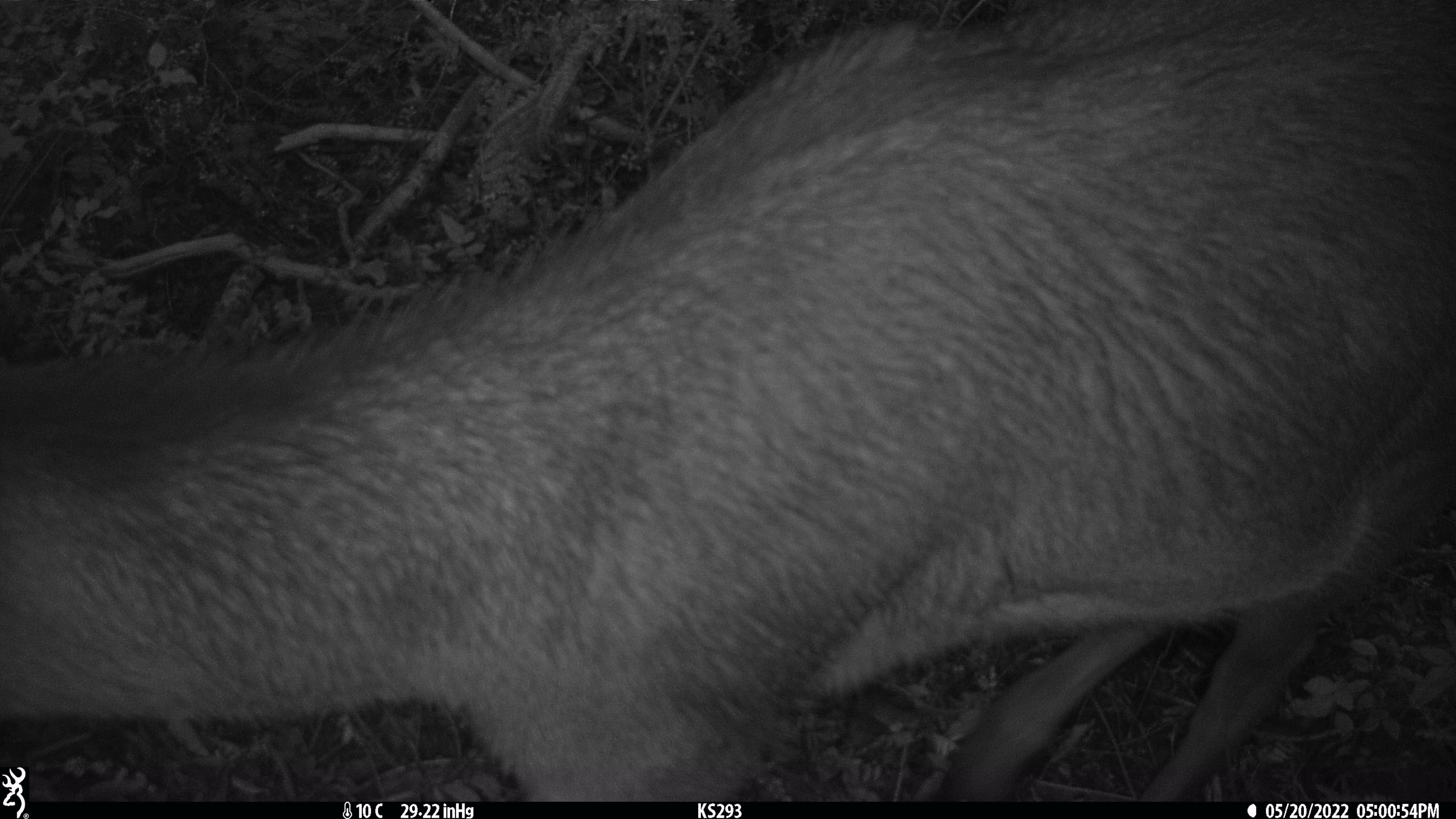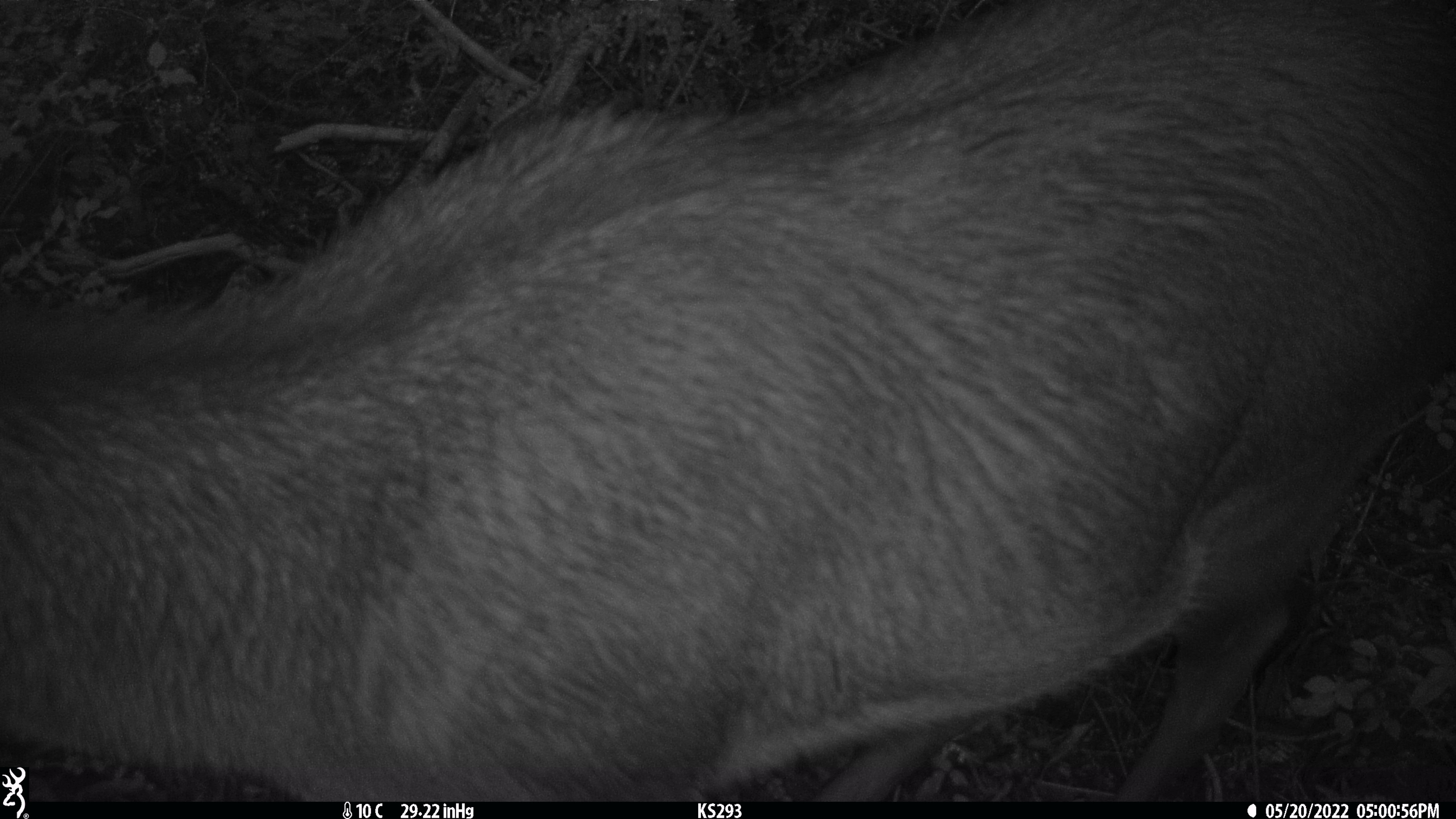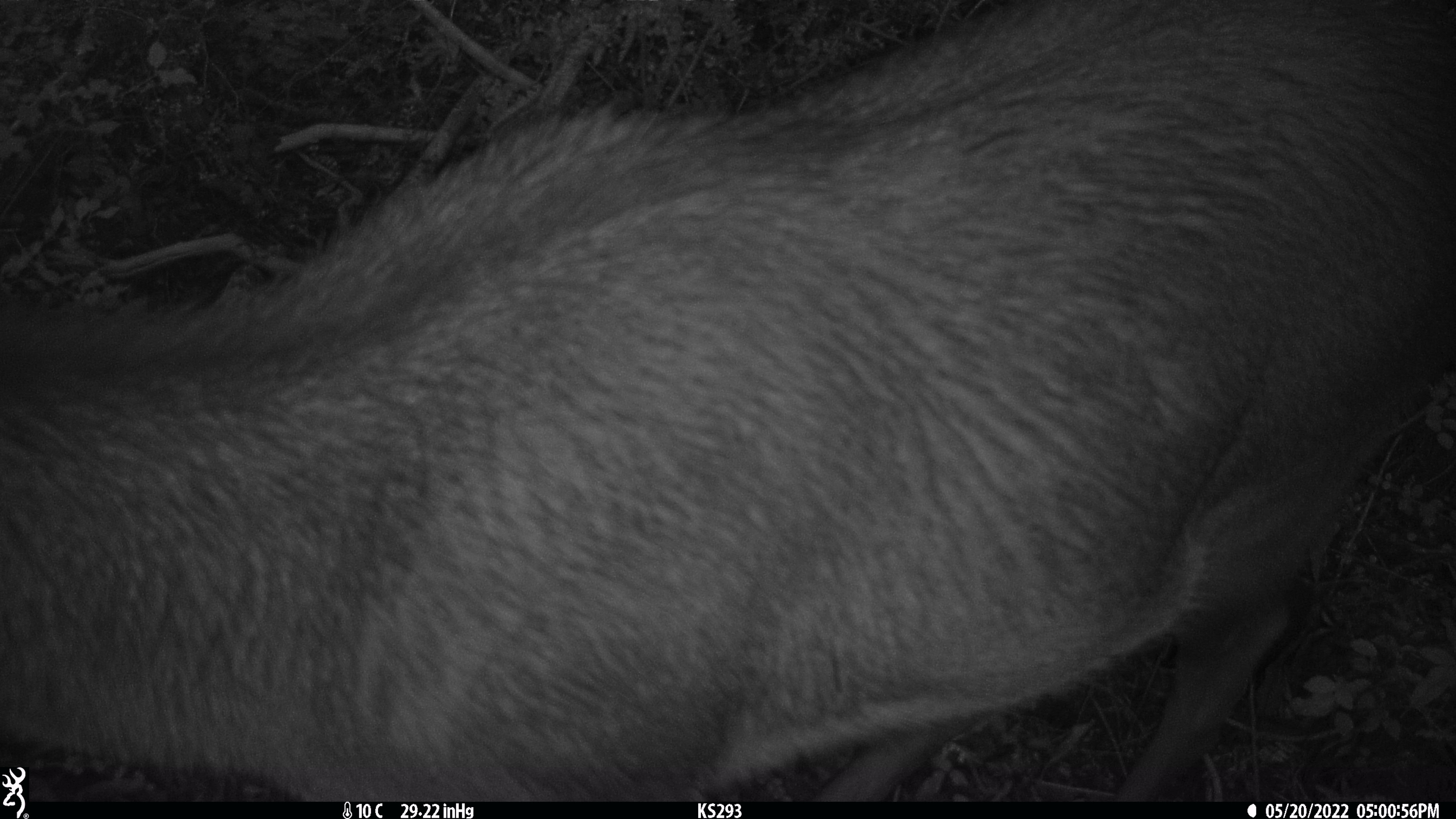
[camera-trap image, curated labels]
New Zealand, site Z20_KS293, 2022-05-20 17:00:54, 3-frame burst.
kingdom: Animalia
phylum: Chordata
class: Mammalia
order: Artiodactyla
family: Cervidae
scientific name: Cervidae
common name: deer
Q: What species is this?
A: Deer (Cervidae).